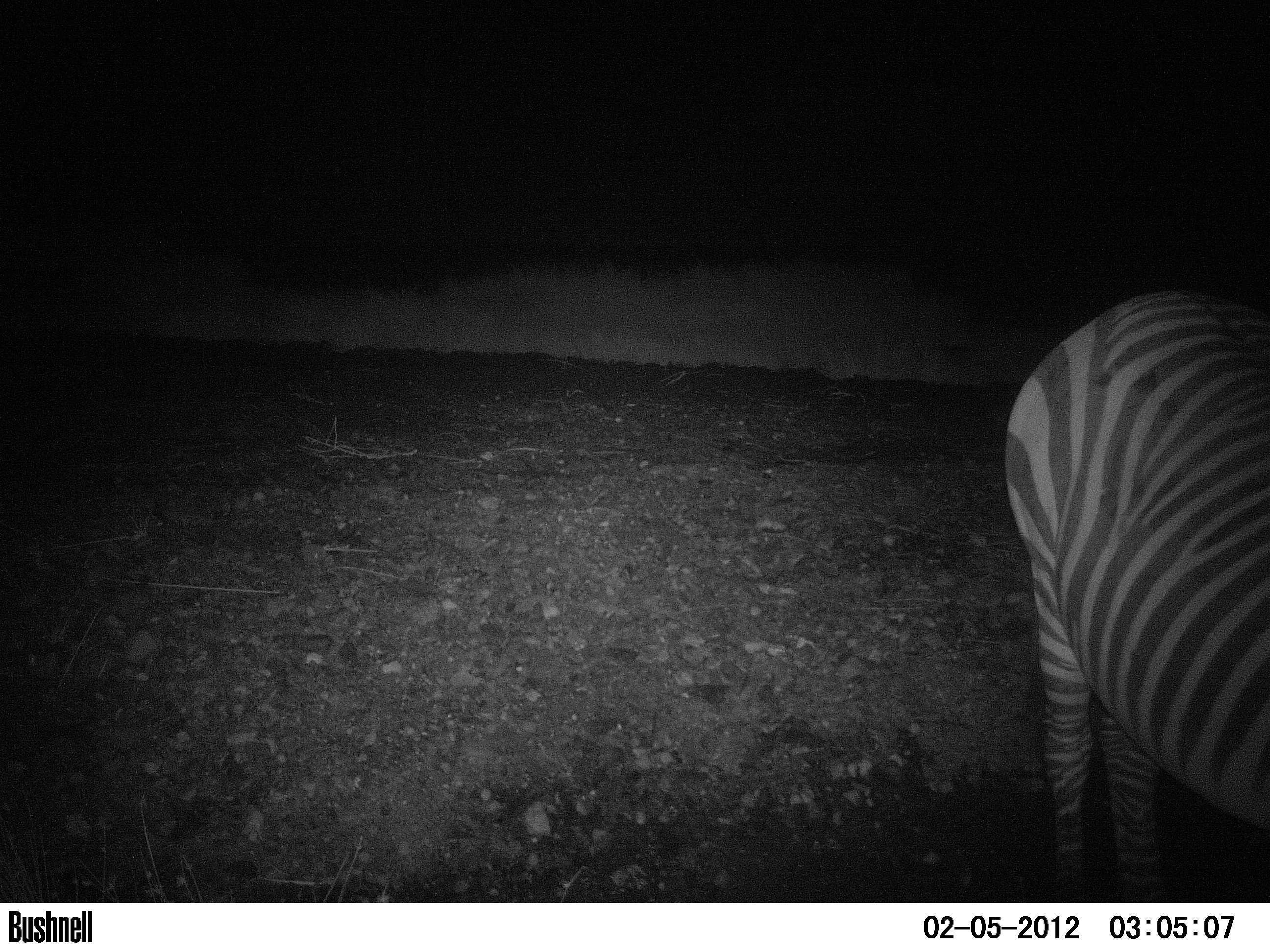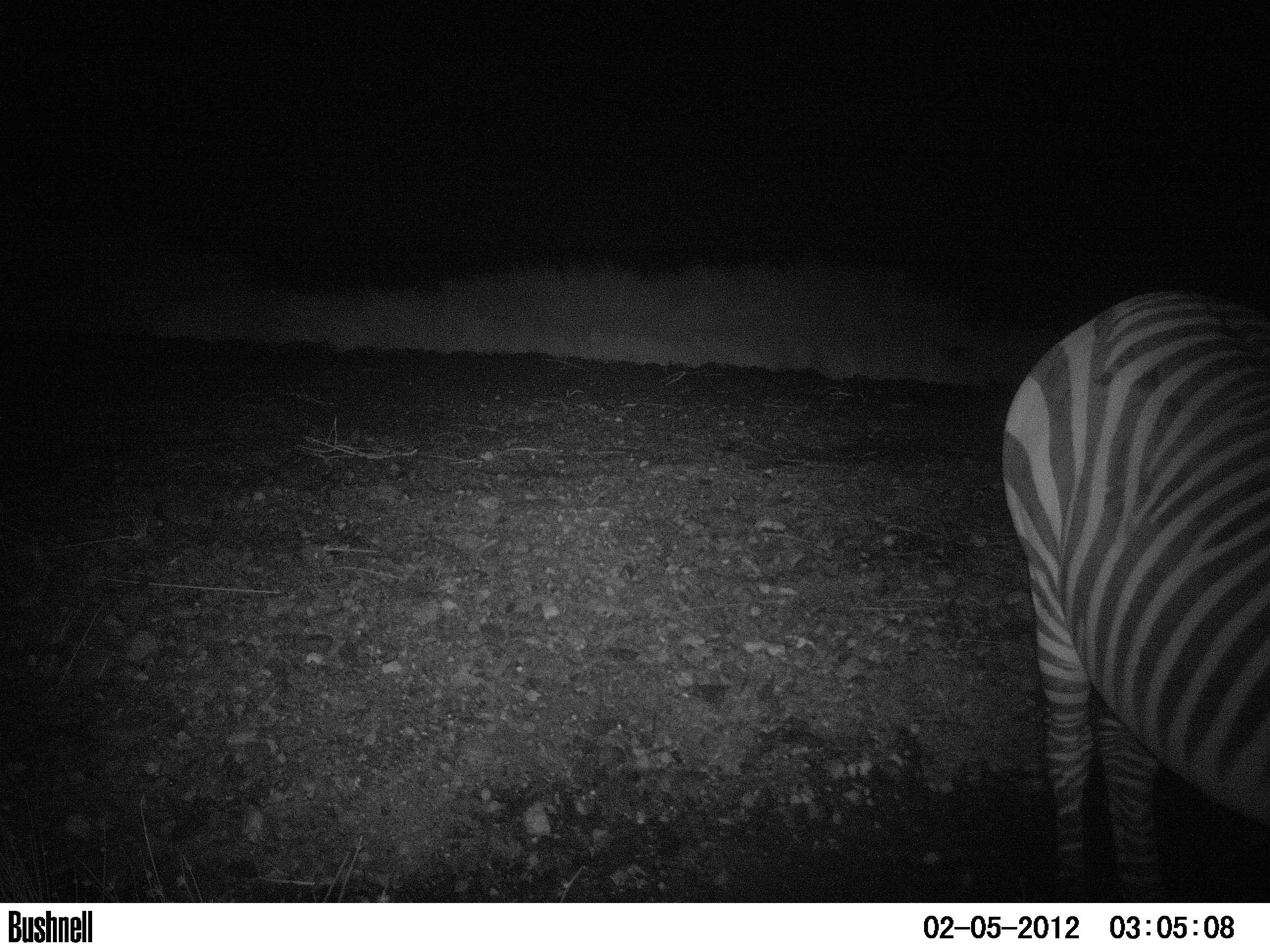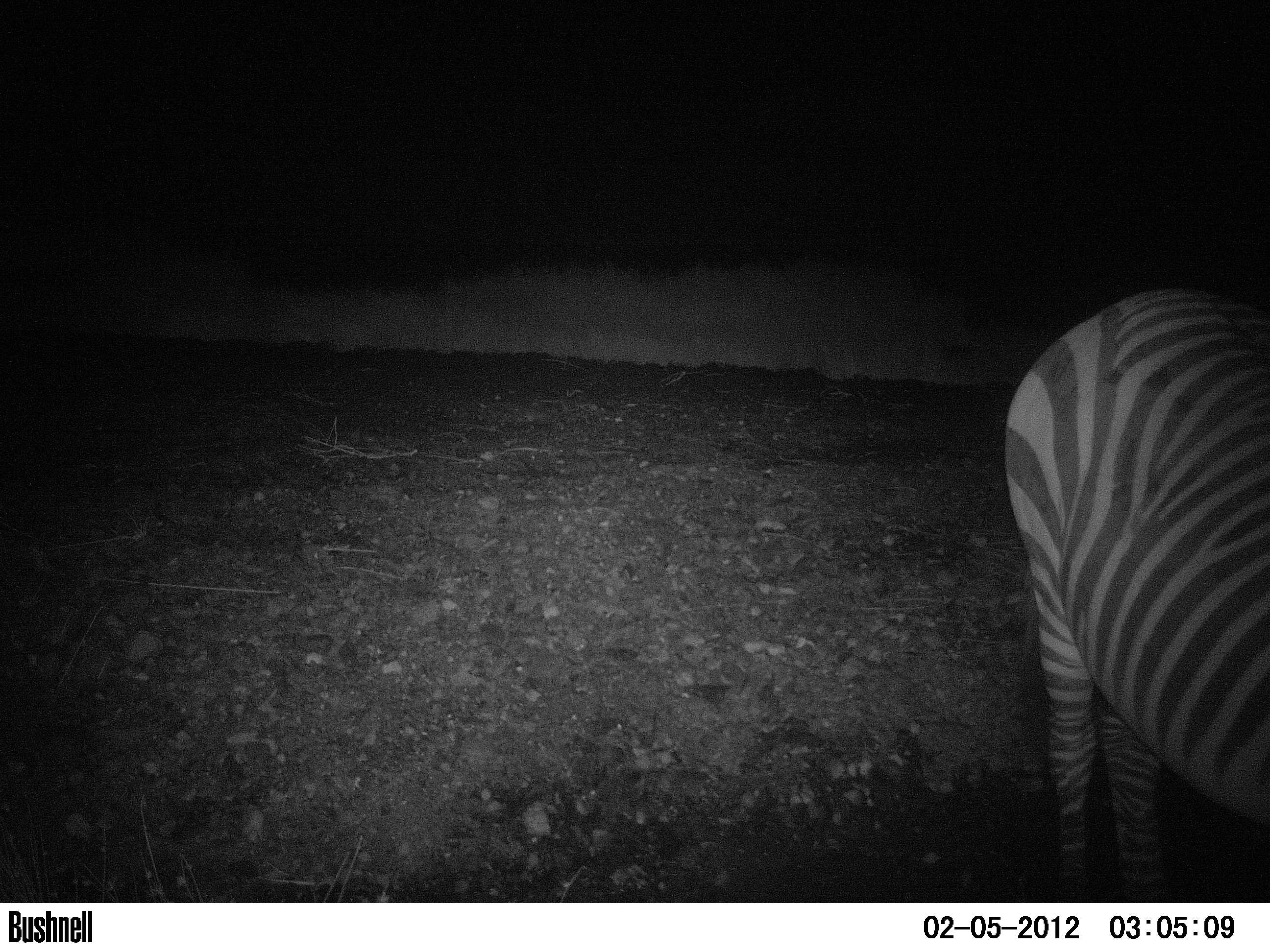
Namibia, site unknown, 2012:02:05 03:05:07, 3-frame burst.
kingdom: Animalia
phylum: Chordata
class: Mammalia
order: Perissodactyla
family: Equidae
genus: Equus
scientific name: Equus zebra hartmannae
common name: hartmann's mountain zebra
Equus zebra hartmannae (hartmann's mountain zebra).